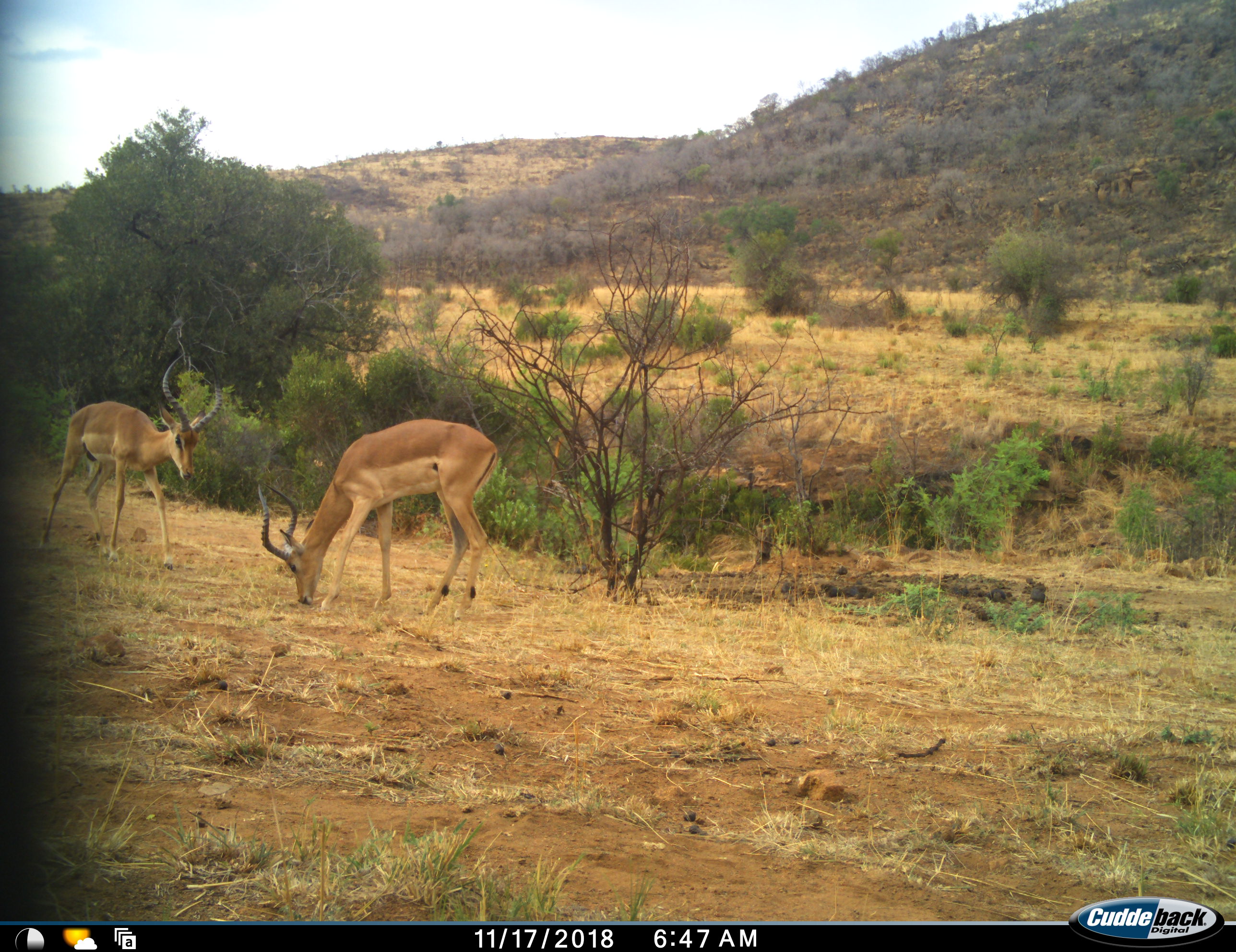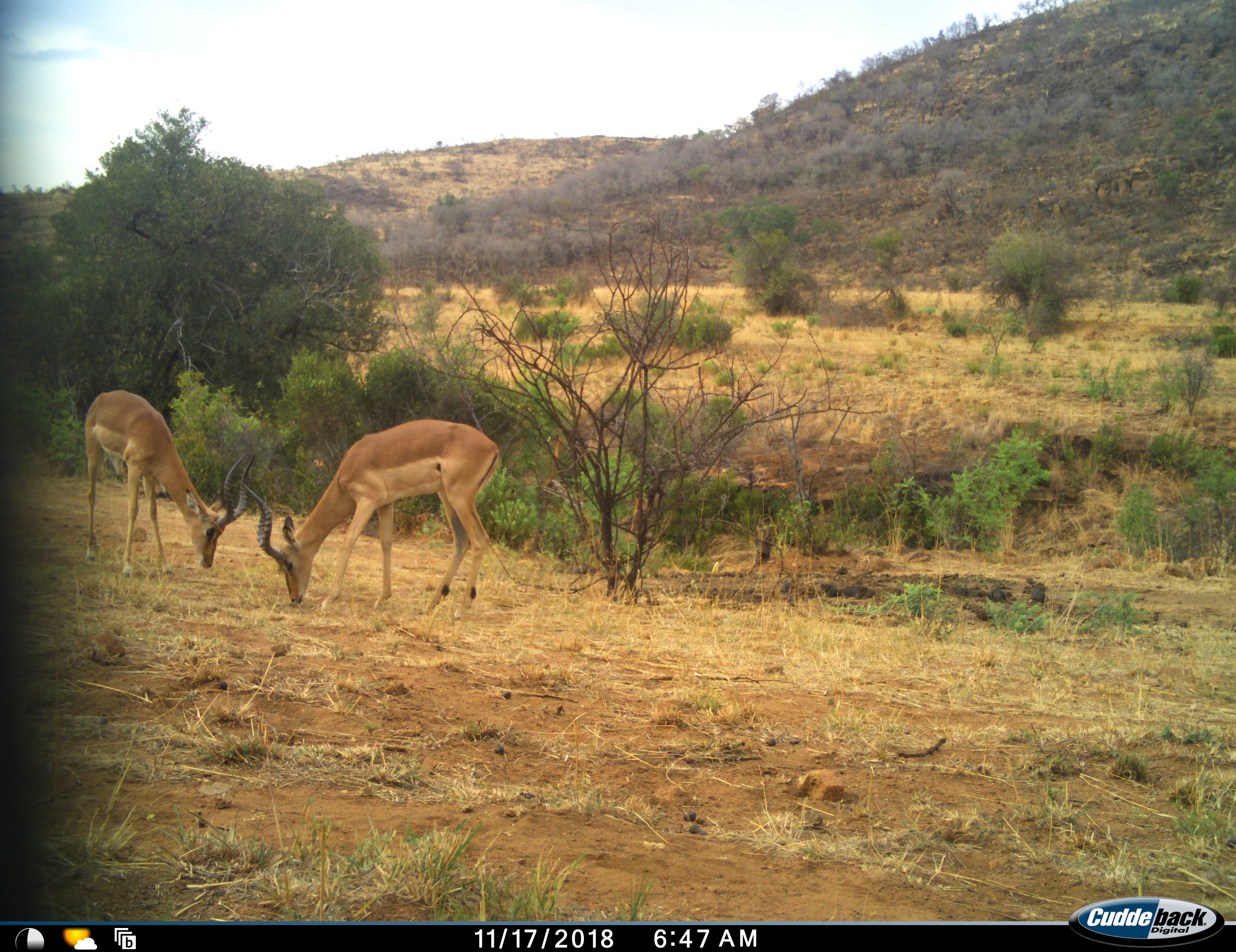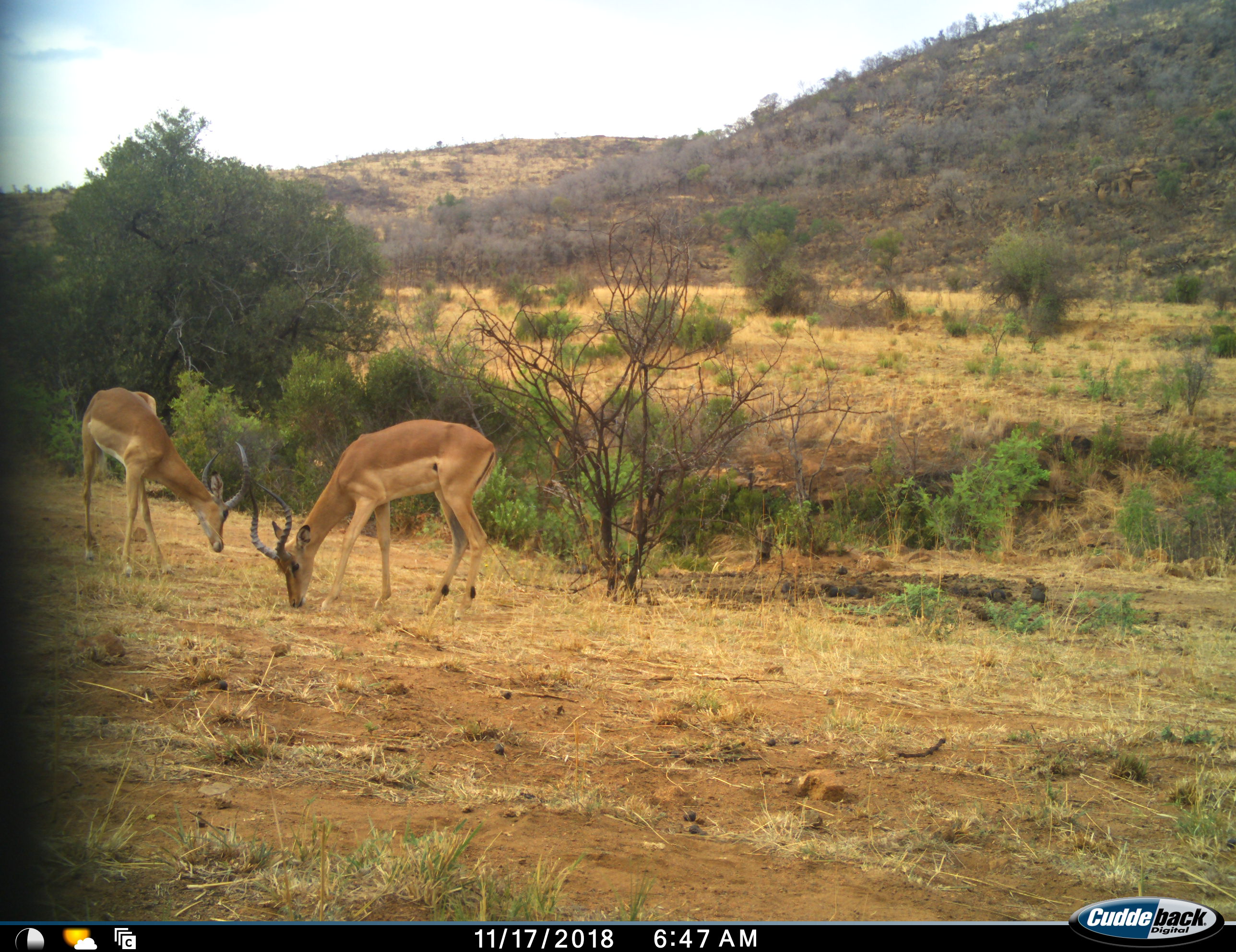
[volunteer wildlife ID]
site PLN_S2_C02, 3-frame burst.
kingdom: Animalia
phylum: Chordata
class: Mammalia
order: Artiodactyla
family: Bovidae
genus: Aepyceros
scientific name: Aepyceros melampus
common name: impala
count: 2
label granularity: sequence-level